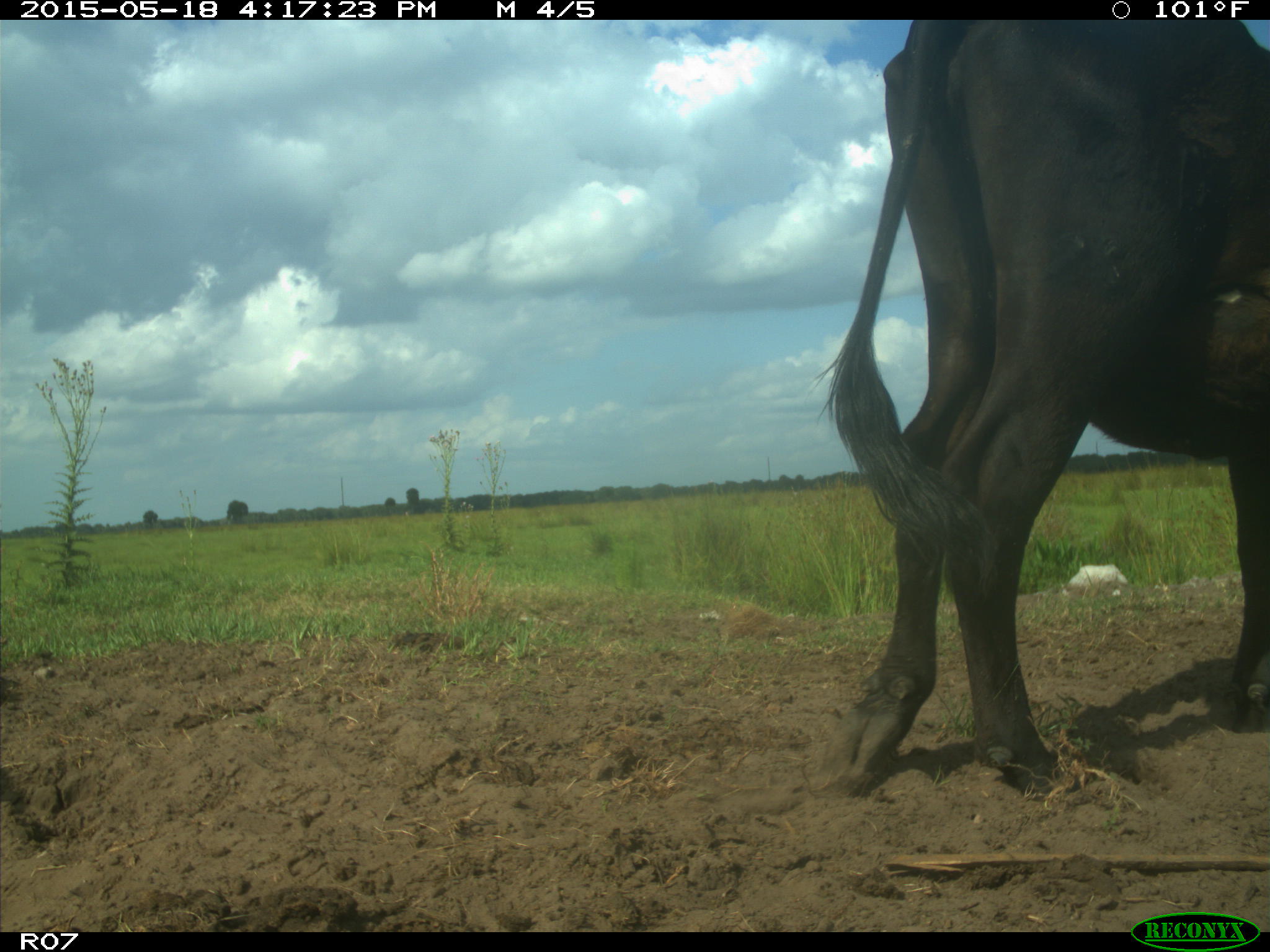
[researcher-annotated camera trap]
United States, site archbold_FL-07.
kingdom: Animalia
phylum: Chordata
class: Mammalia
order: Artiodactyla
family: Bovidae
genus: Bos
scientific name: Bos taurus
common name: domestic cow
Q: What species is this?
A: Bos taurus (domestic cow).